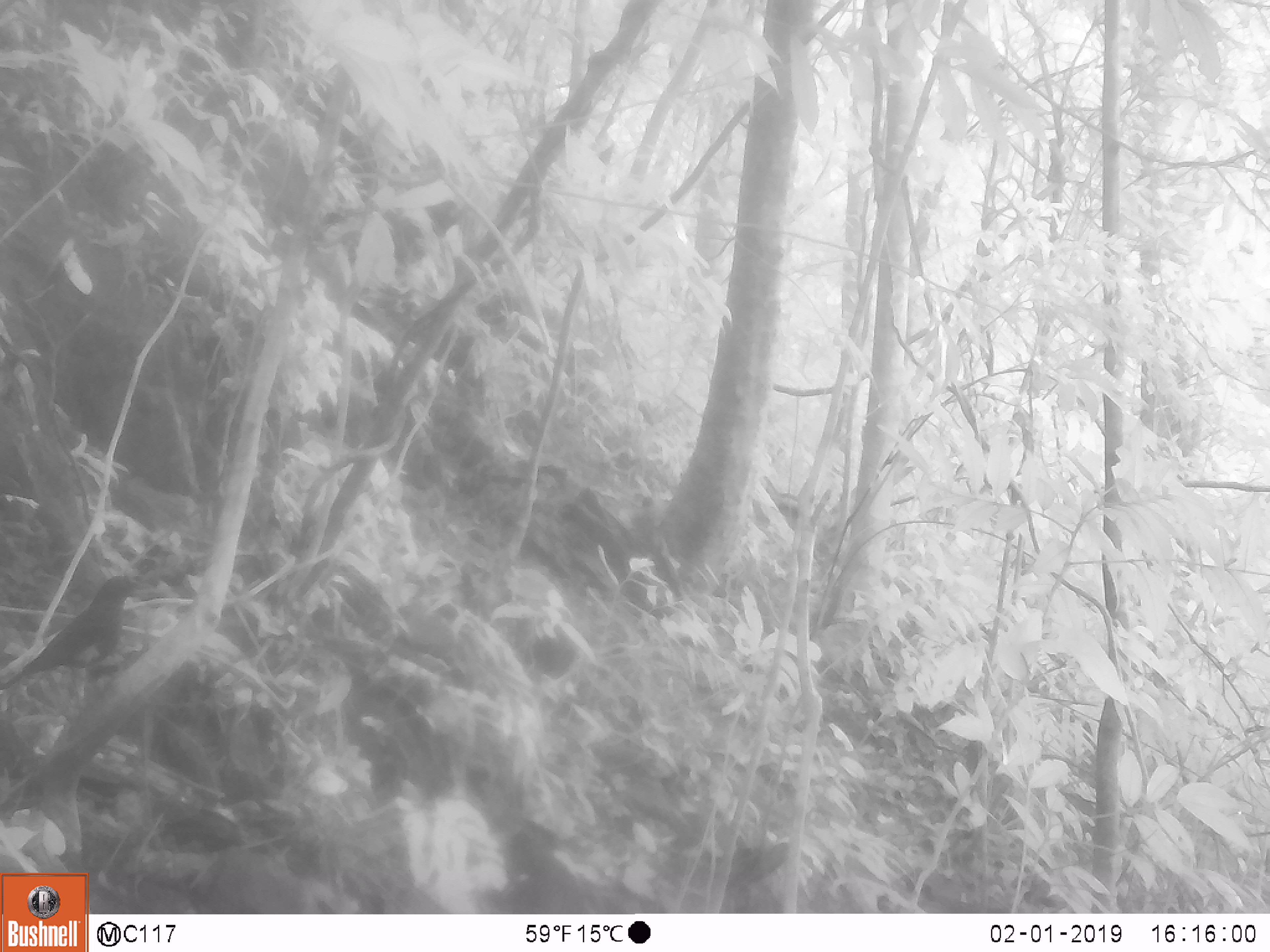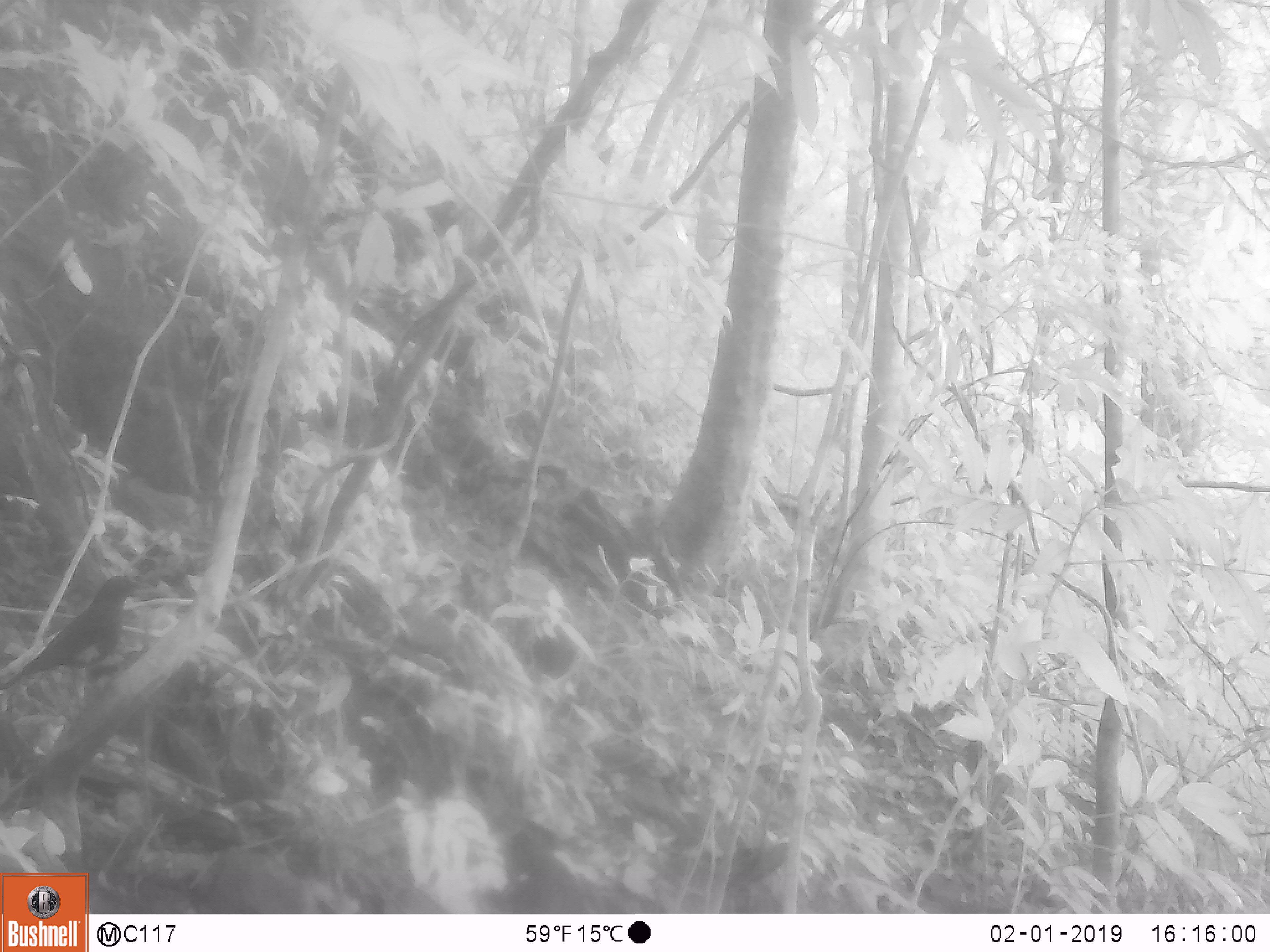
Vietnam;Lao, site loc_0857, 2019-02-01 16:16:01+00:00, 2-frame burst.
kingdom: Animalia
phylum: Chordata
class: Aves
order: Passeriformes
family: Muscicapidae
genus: Myophonus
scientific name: Myophonus caeruleus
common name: blue whistling thrush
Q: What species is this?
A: Blue whistling thrush (Myophonus caeruleus).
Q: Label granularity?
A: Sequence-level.